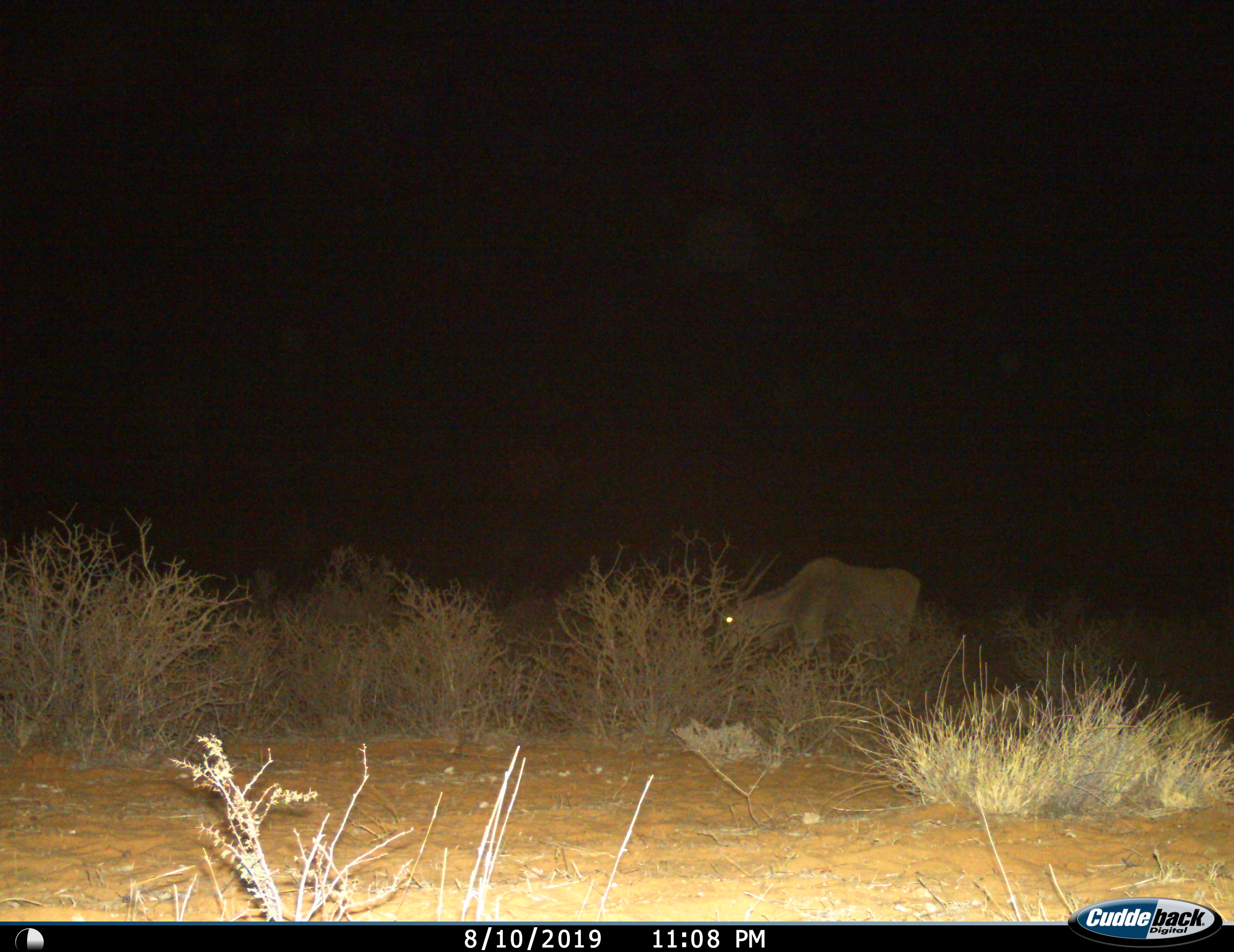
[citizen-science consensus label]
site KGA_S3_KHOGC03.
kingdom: Animalia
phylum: Chordata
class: Mammalia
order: Artiodactyla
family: Bovidae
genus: Tragelaphus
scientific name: Tragelaphus oryx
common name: eland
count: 1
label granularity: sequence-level